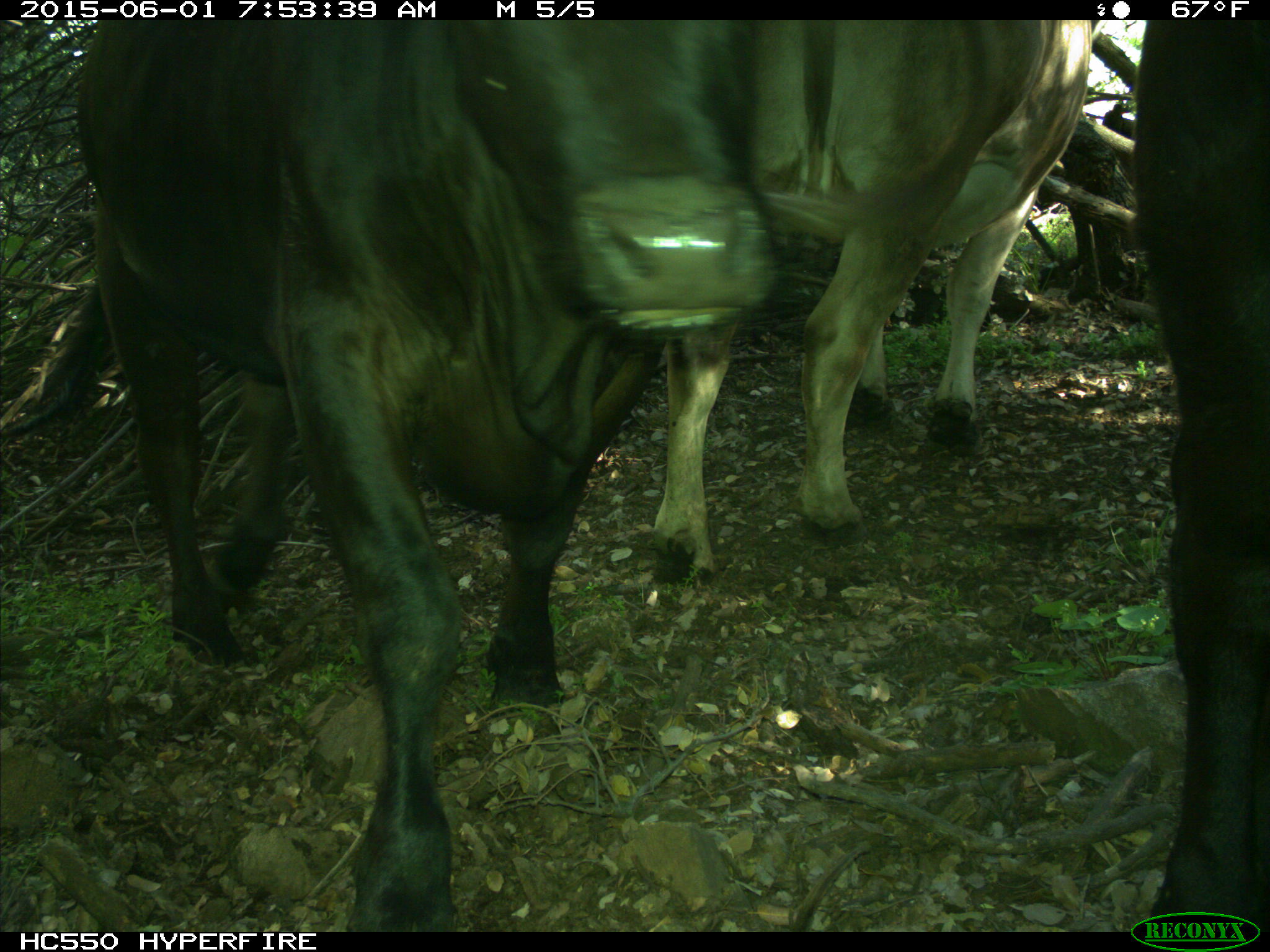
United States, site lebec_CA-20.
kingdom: Animalia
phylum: Chordata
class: Mammalia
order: Artiodactyla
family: Bovidae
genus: Bos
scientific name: Bos taurus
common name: domestic cow